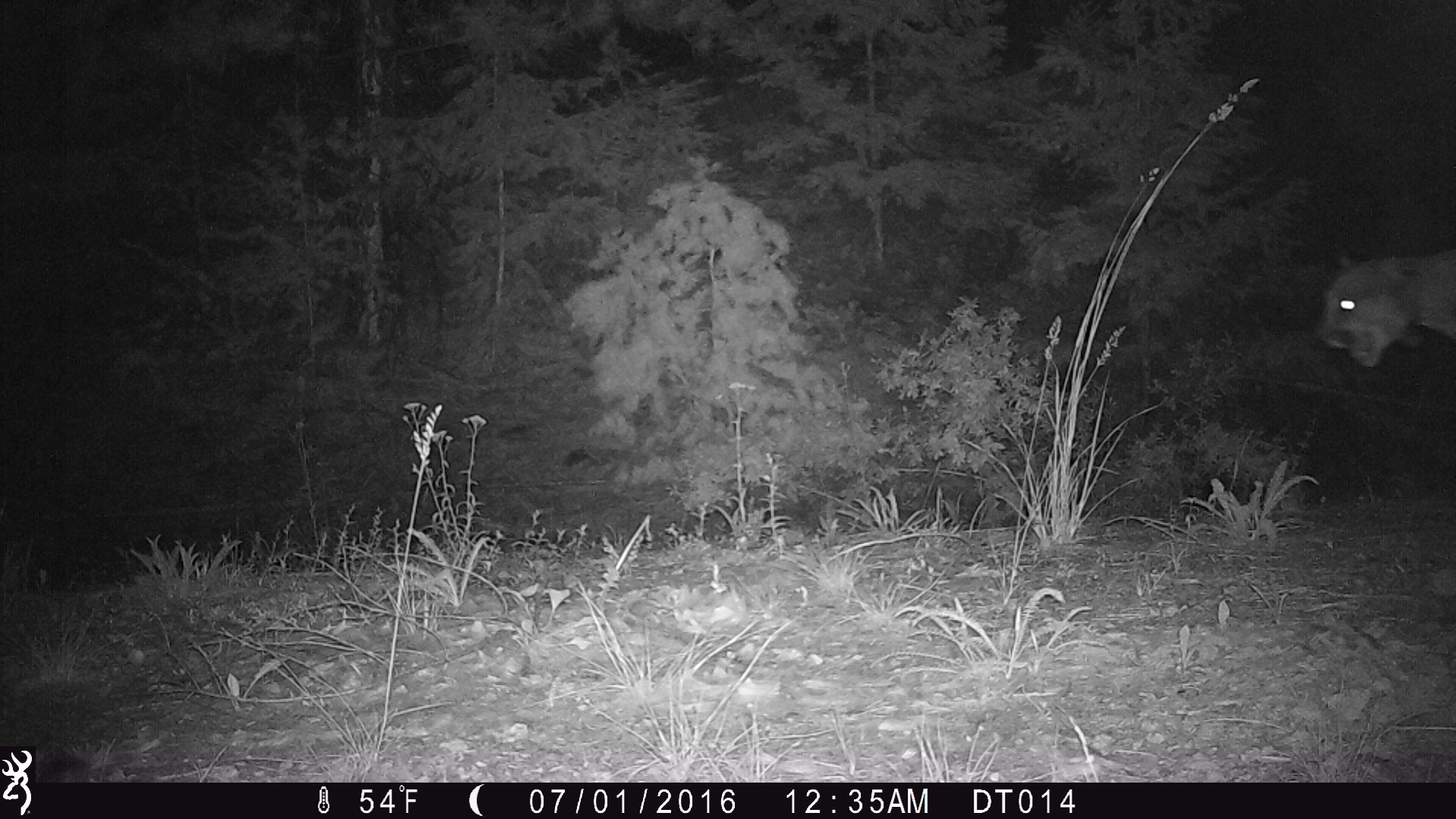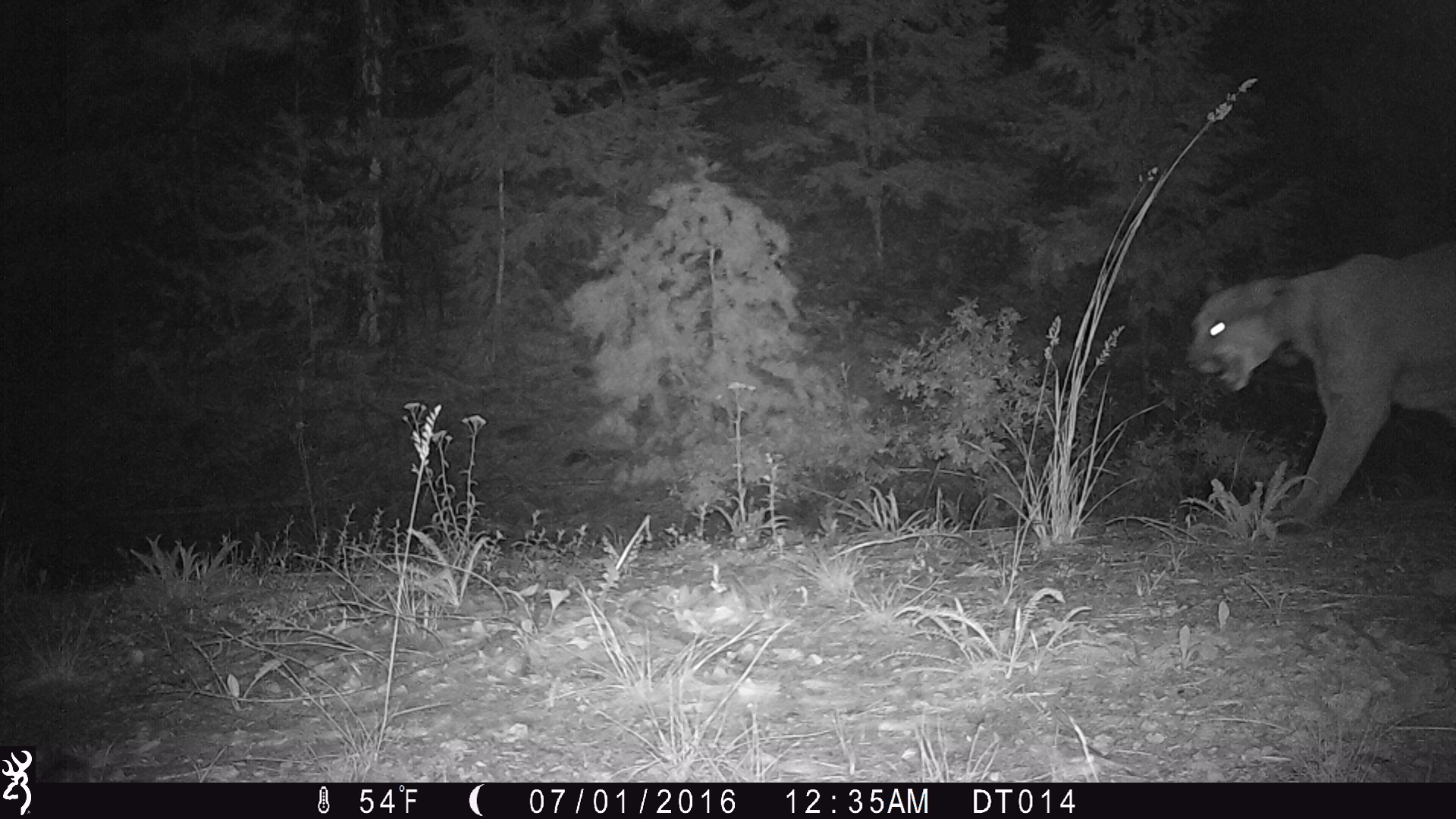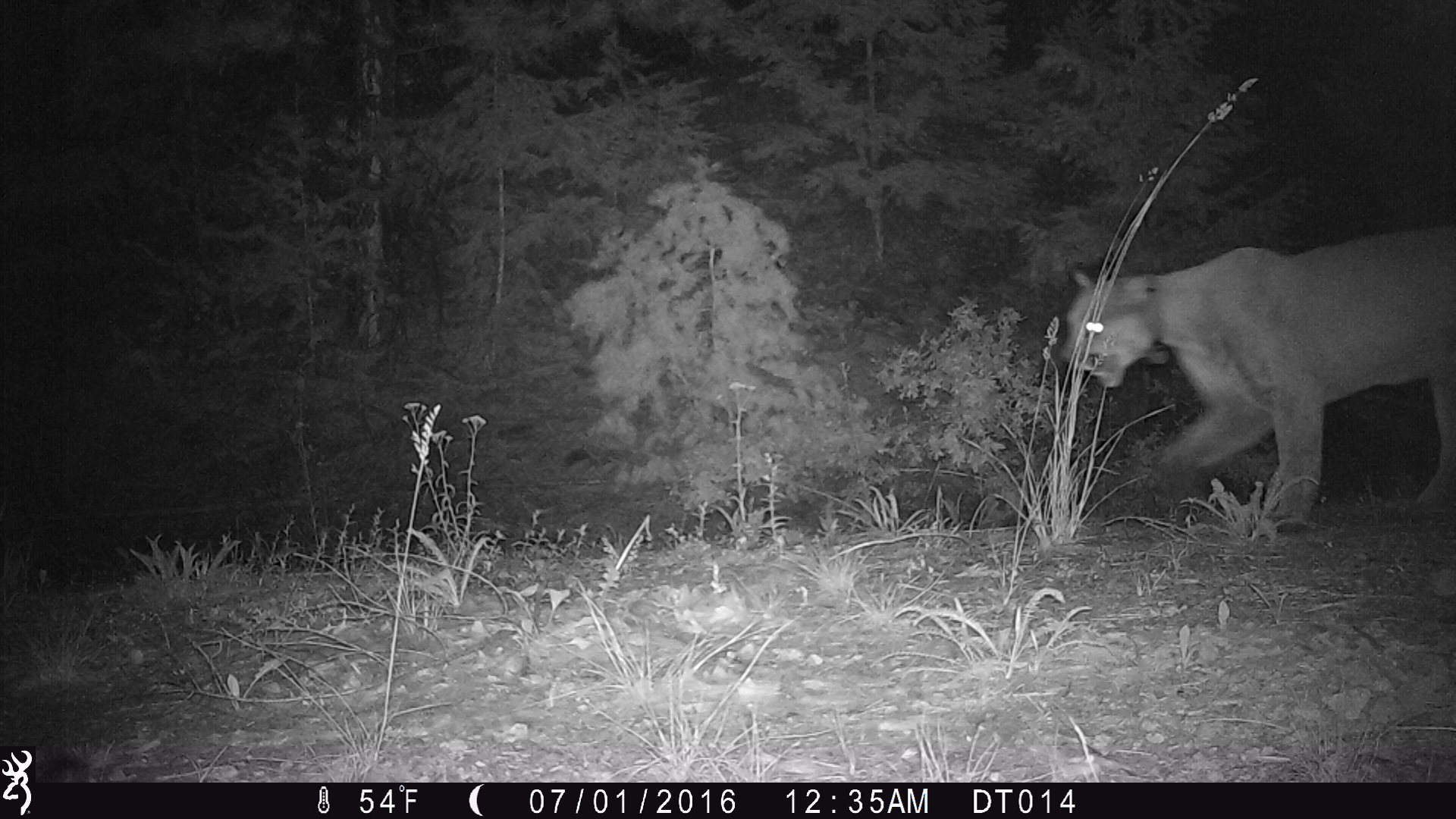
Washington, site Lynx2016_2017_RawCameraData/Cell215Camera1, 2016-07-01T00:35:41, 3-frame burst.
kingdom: Animalia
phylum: Chordata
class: Mammalia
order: Carnivora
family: Felidae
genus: Puma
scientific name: Puma concolor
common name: mountain lion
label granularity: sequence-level